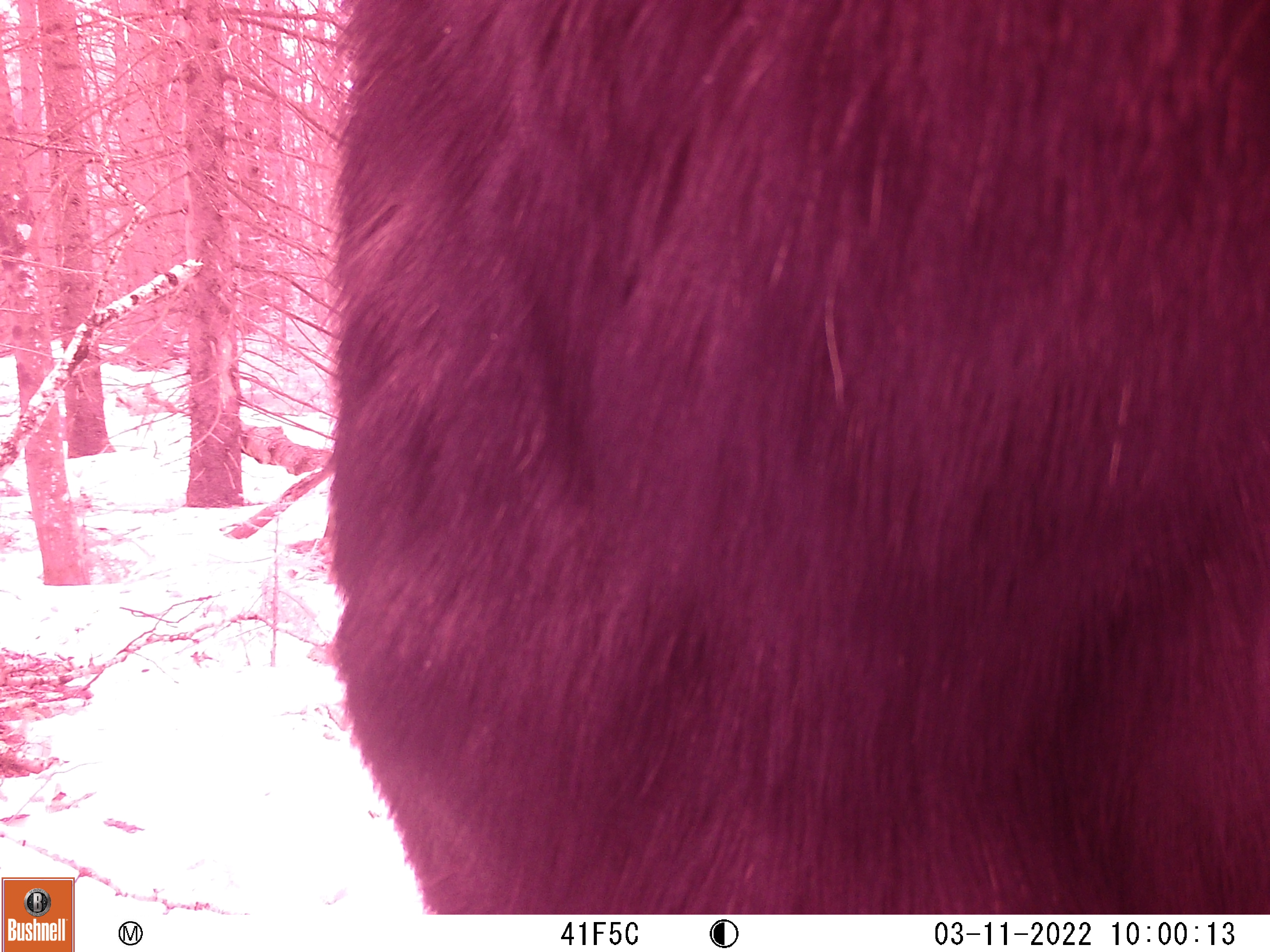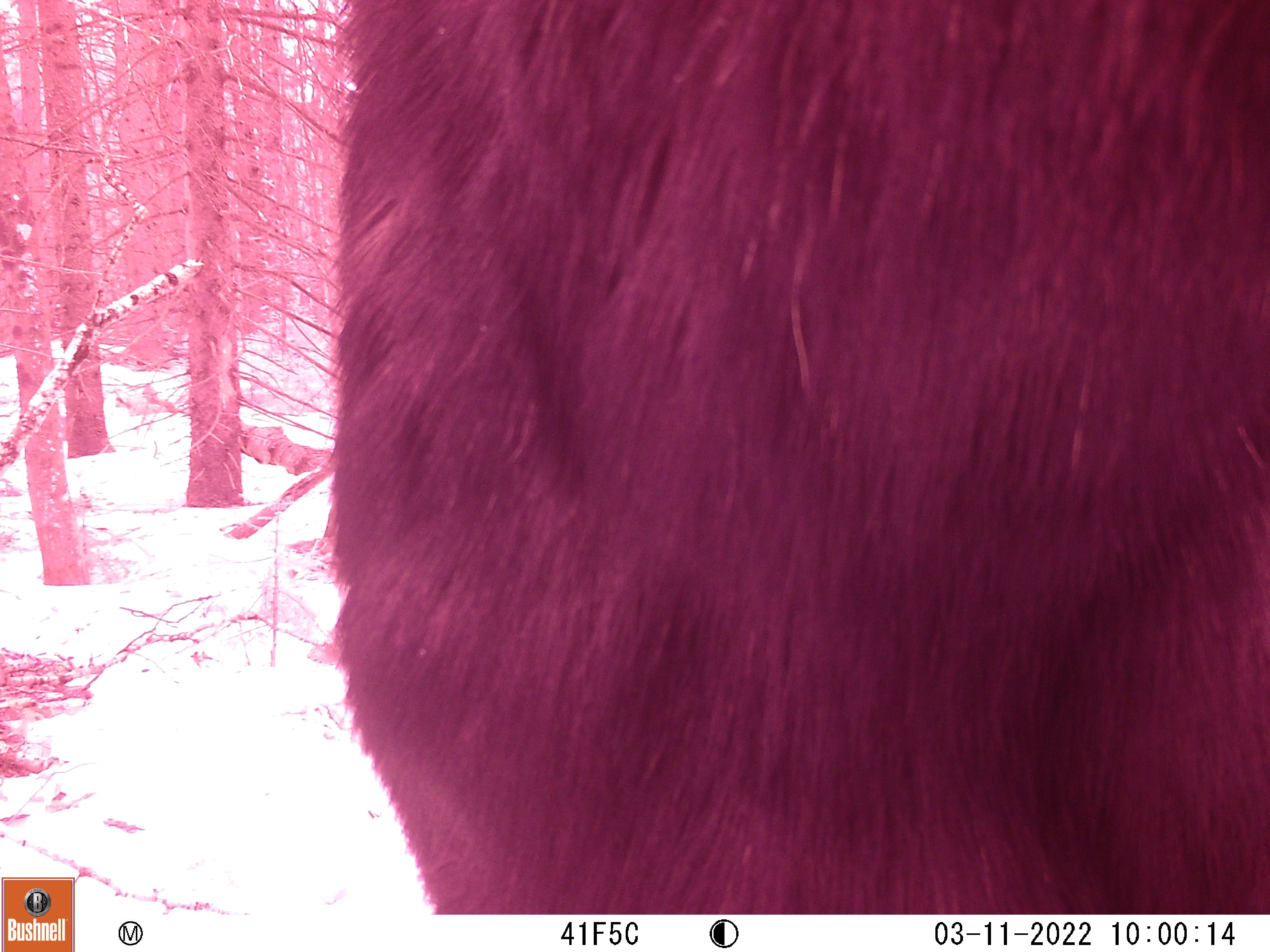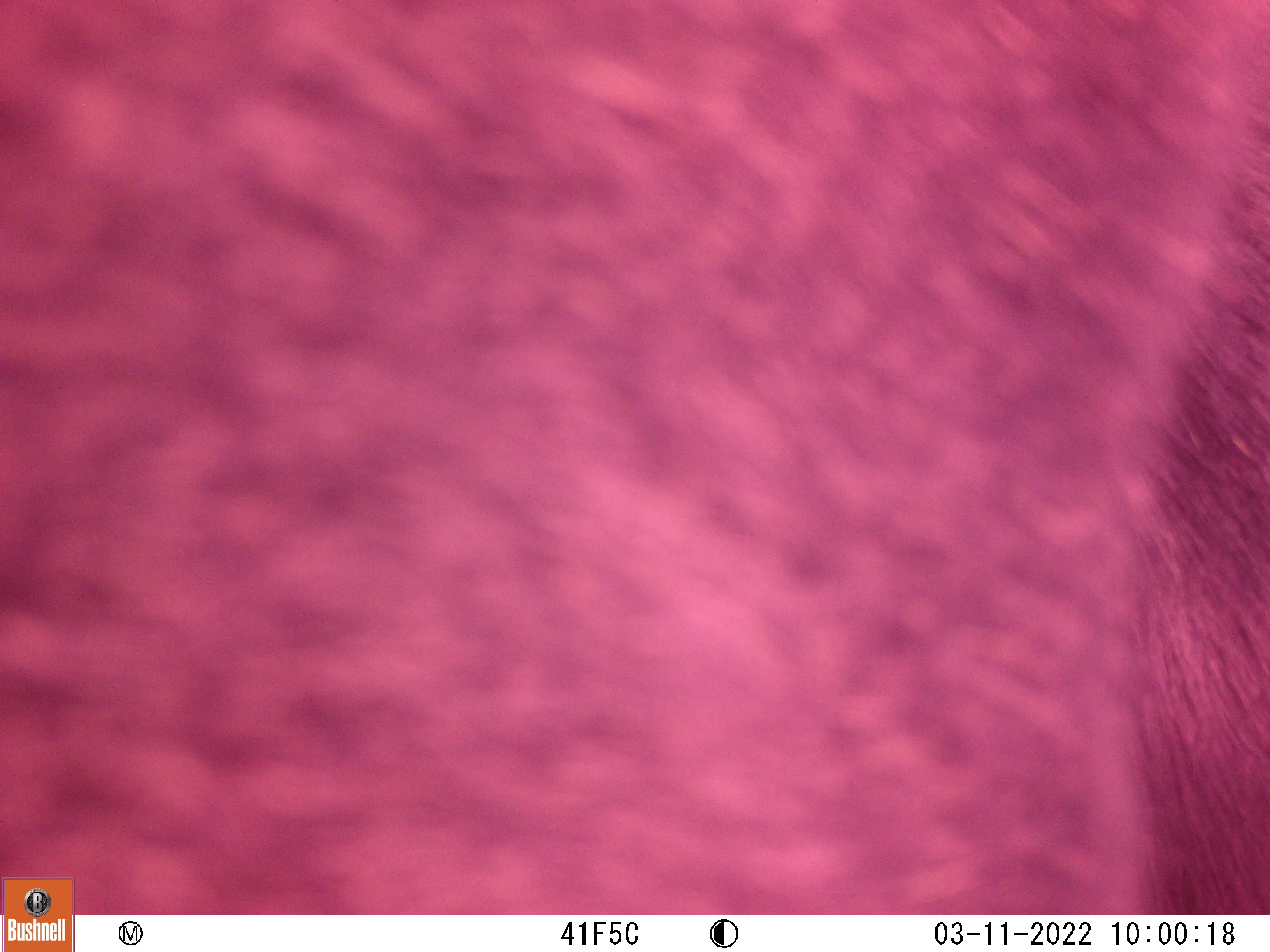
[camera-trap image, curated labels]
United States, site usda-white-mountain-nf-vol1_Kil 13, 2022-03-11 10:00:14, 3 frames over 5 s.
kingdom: Animalia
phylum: Chordata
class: Mammalia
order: Artiodactyla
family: Cervidae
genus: Alces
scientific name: Alces alces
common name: moose